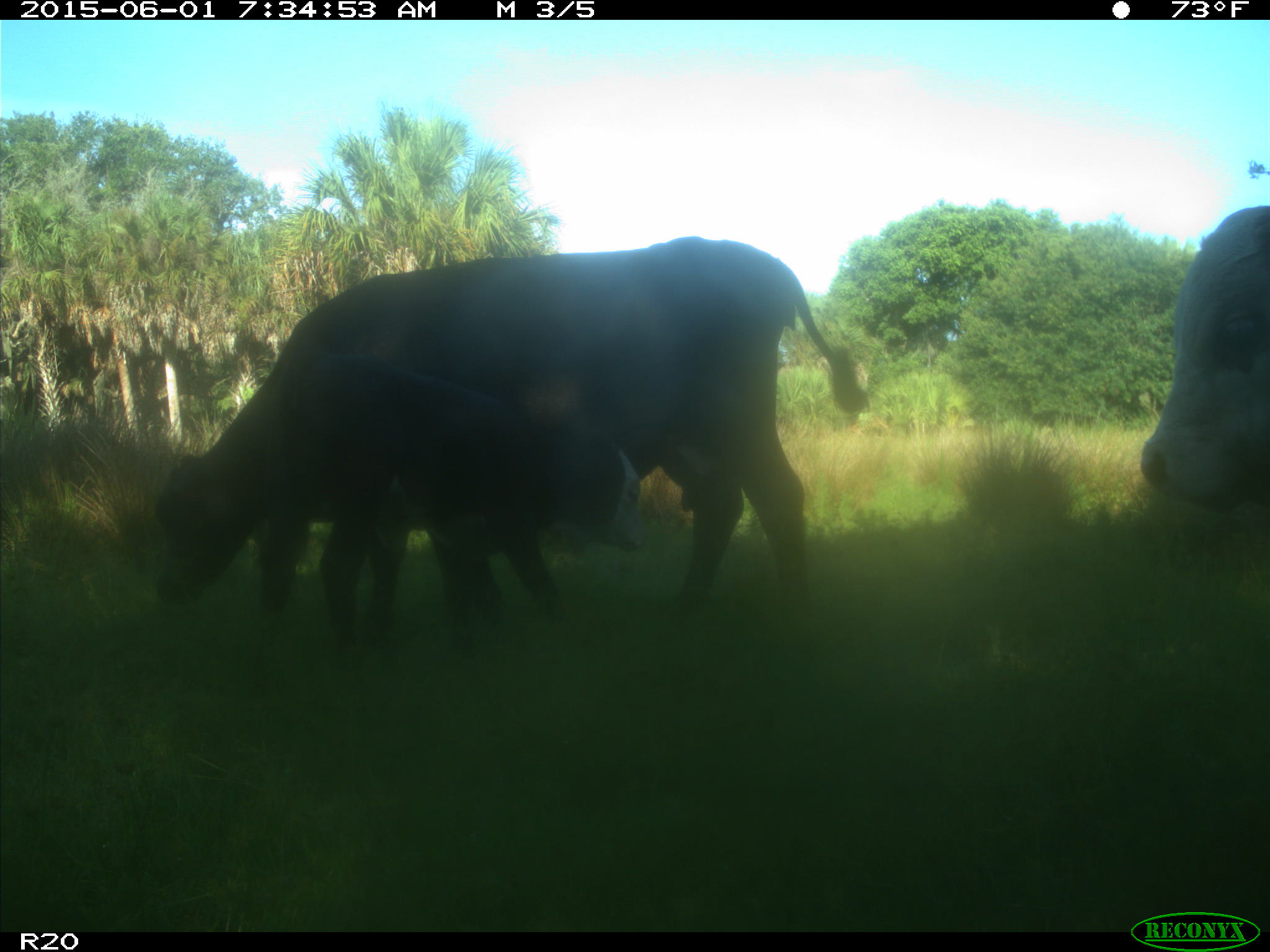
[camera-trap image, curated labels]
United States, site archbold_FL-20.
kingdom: Animalia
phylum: Chordata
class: Mammalia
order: Artiodactyla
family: Bovidae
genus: Bos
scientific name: Bos taurus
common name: domestic cow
Bos taurus (domestic cow).